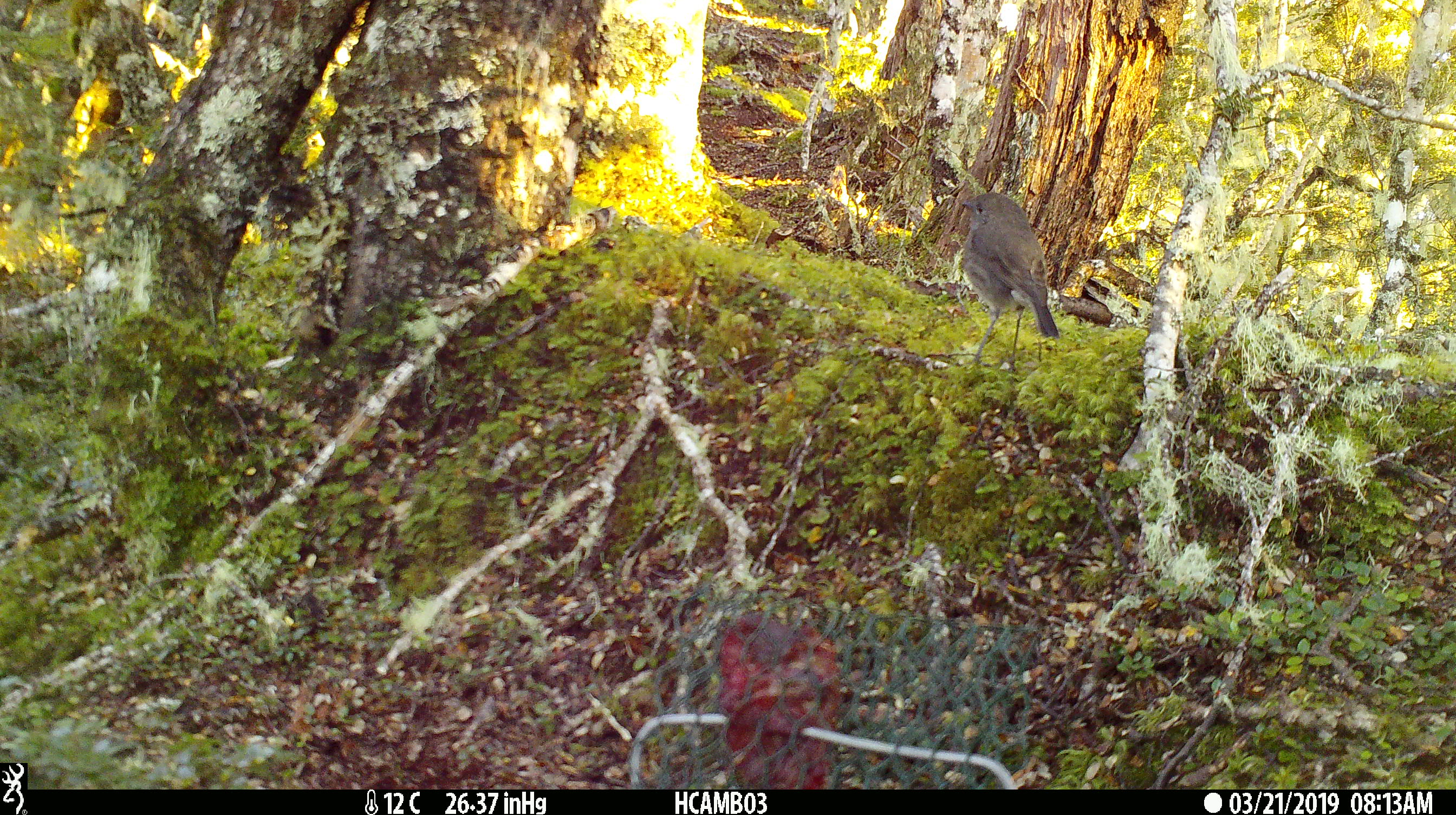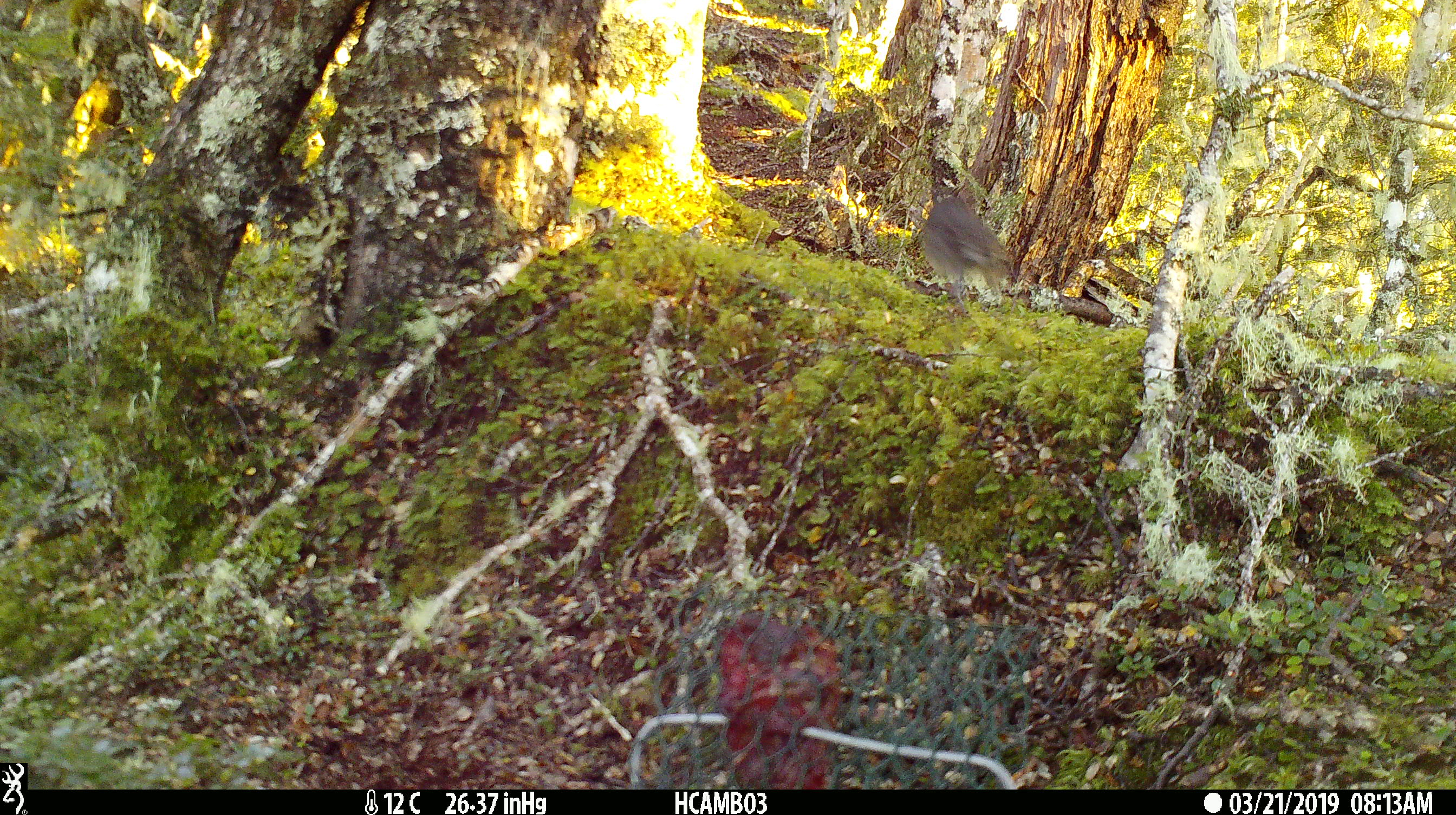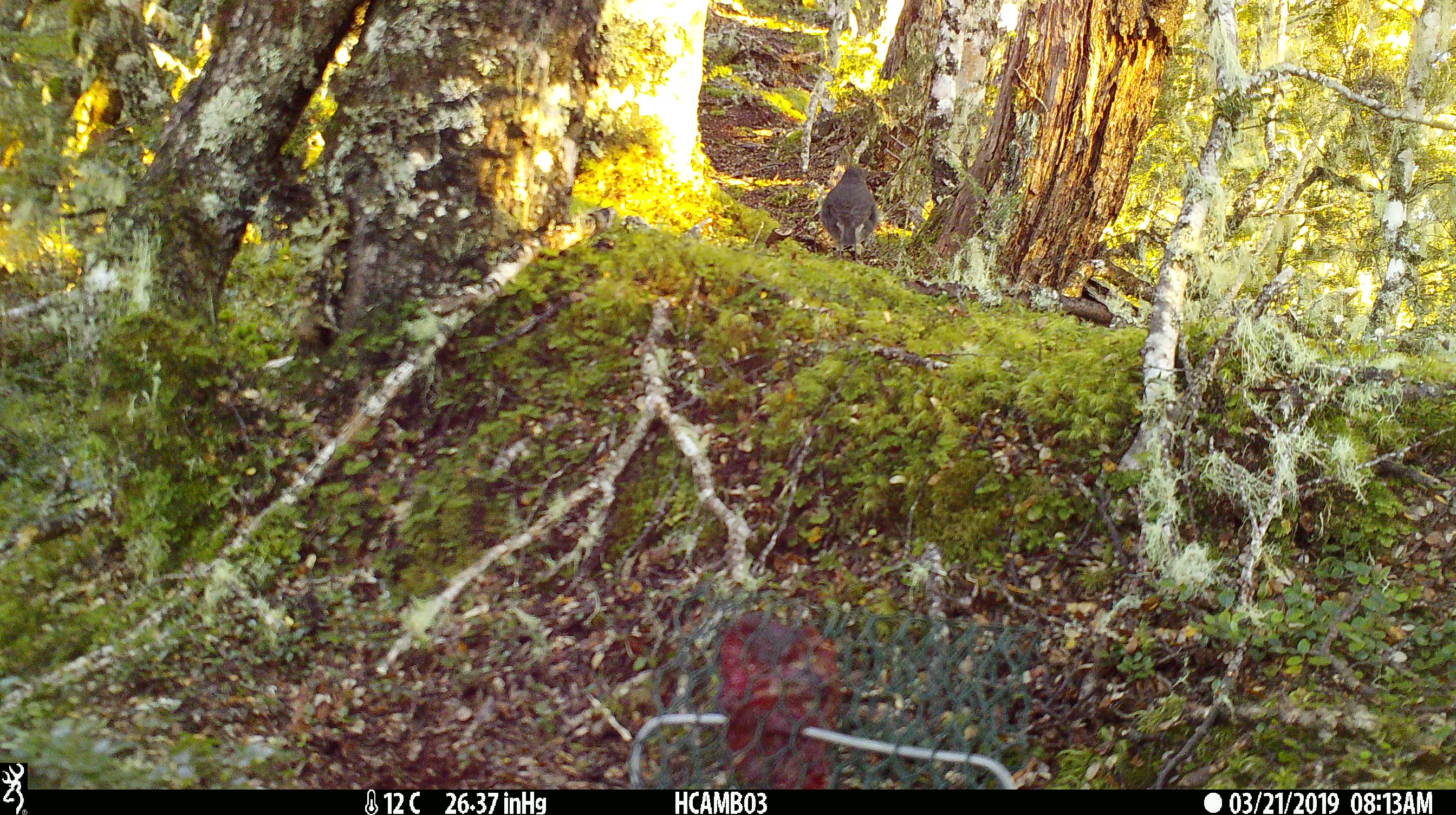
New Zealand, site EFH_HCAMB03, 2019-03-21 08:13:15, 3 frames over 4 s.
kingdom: Animalia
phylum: Chordata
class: Aves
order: Passeriformes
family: Petroicidae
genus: Petroica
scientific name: Petroica australis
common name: new zealand robin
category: robin